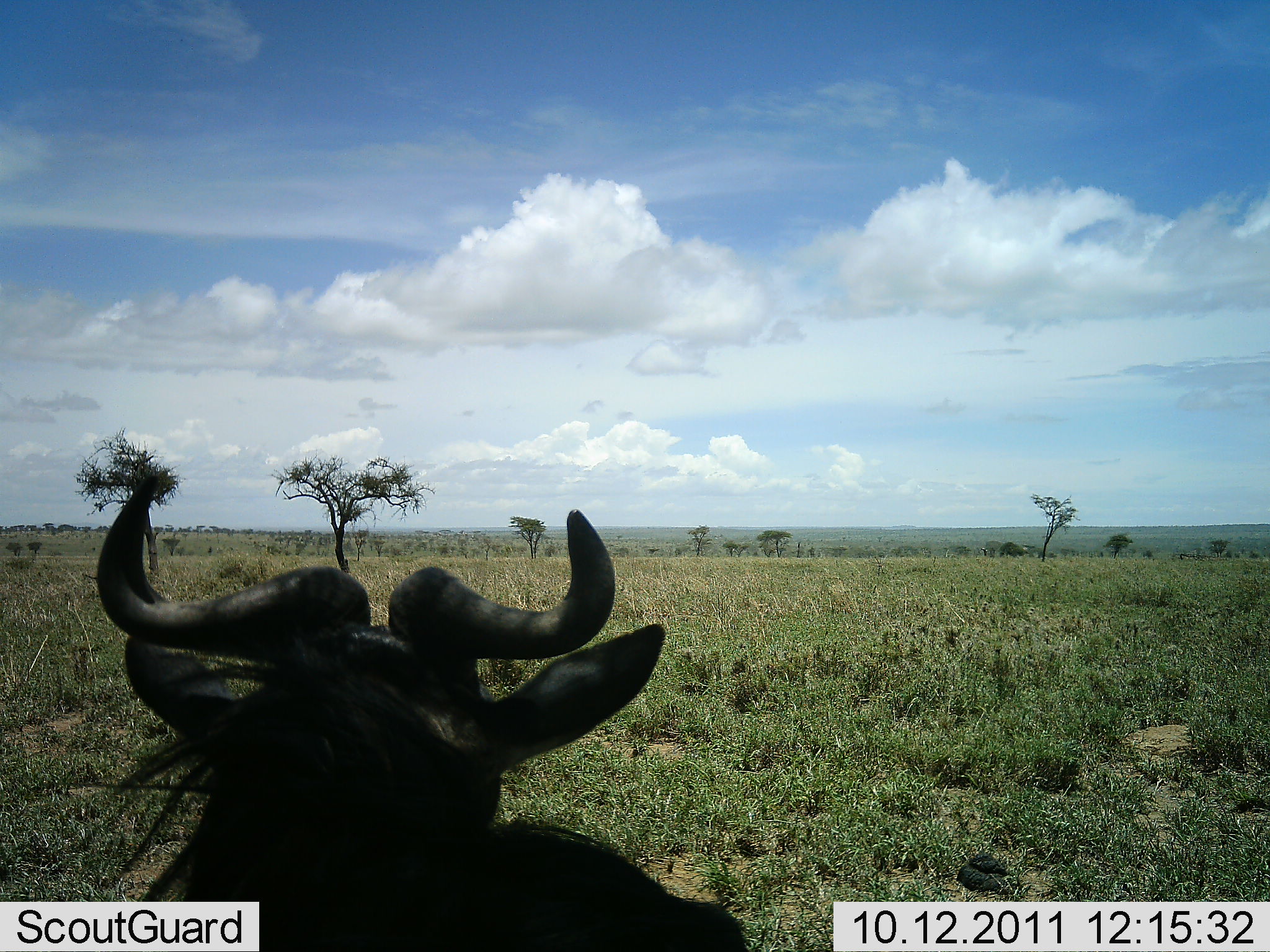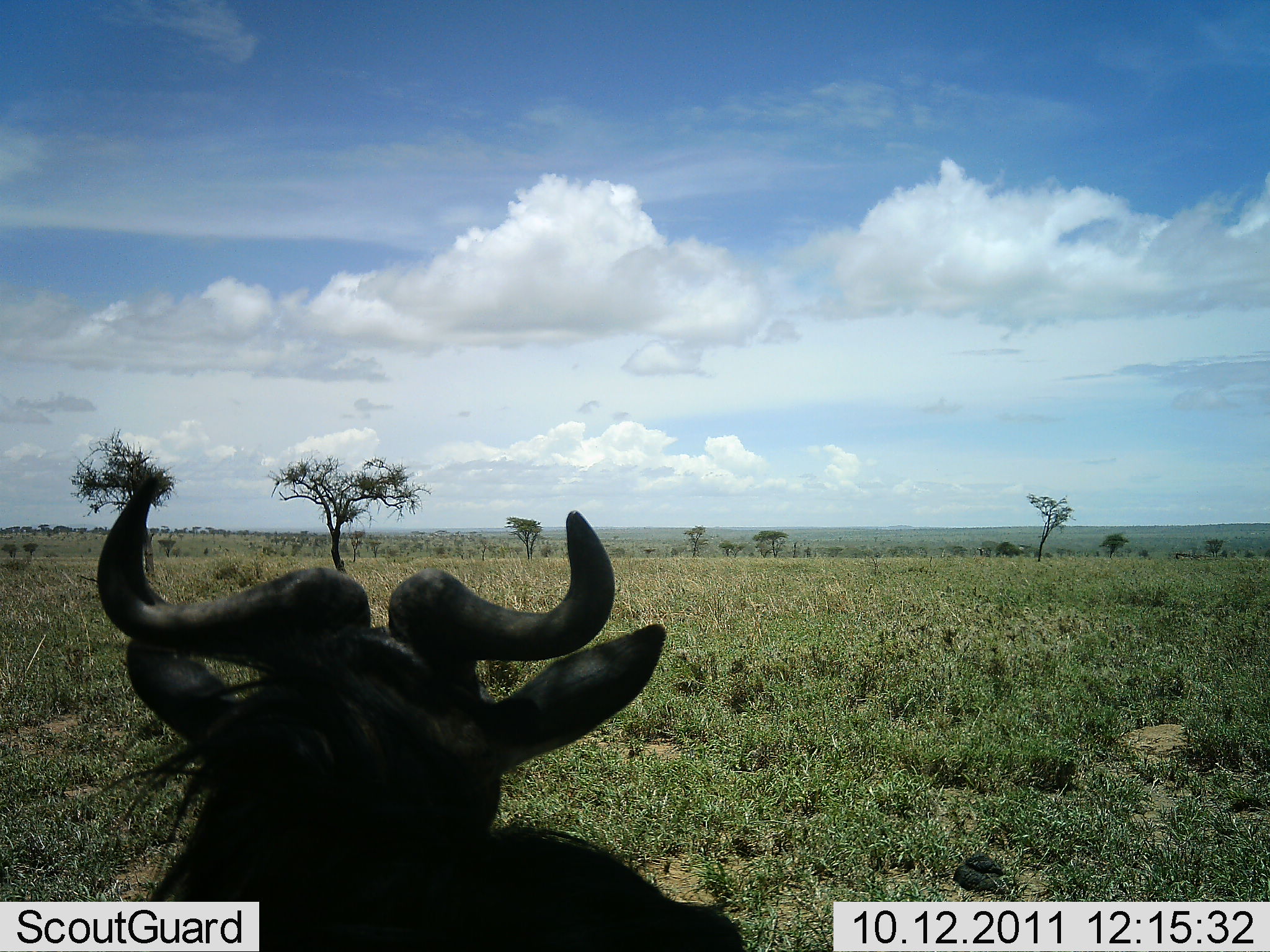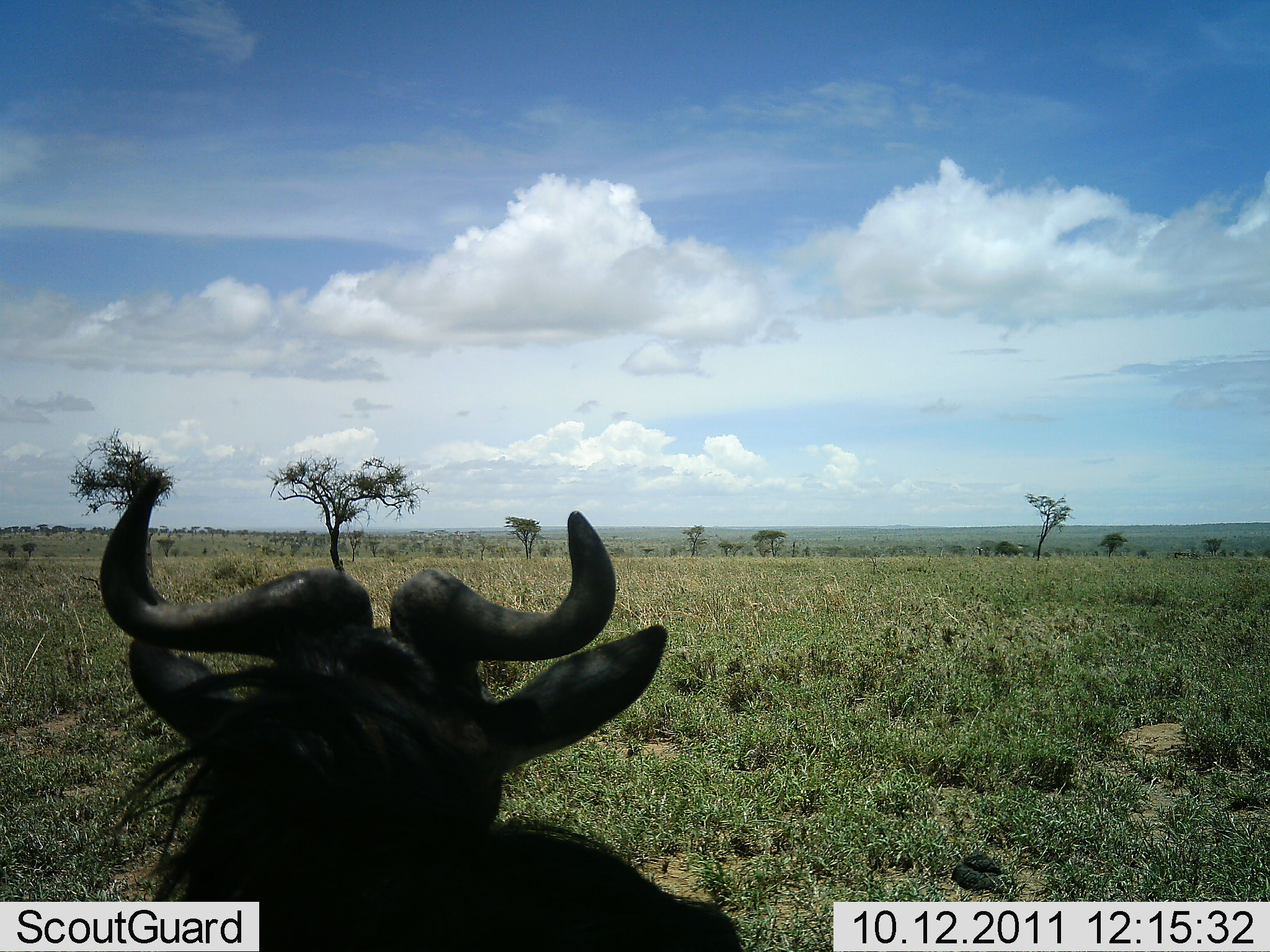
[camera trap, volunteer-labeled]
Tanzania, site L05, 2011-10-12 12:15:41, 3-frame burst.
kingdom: Animalia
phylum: Chordata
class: Mammalia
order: Artiodactyla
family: Bovidae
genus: Connochaetes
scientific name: Connochaetes taurinus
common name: blue wildebeest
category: wildebeest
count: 1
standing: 36%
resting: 64%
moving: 0%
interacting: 0%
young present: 0%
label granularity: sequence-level